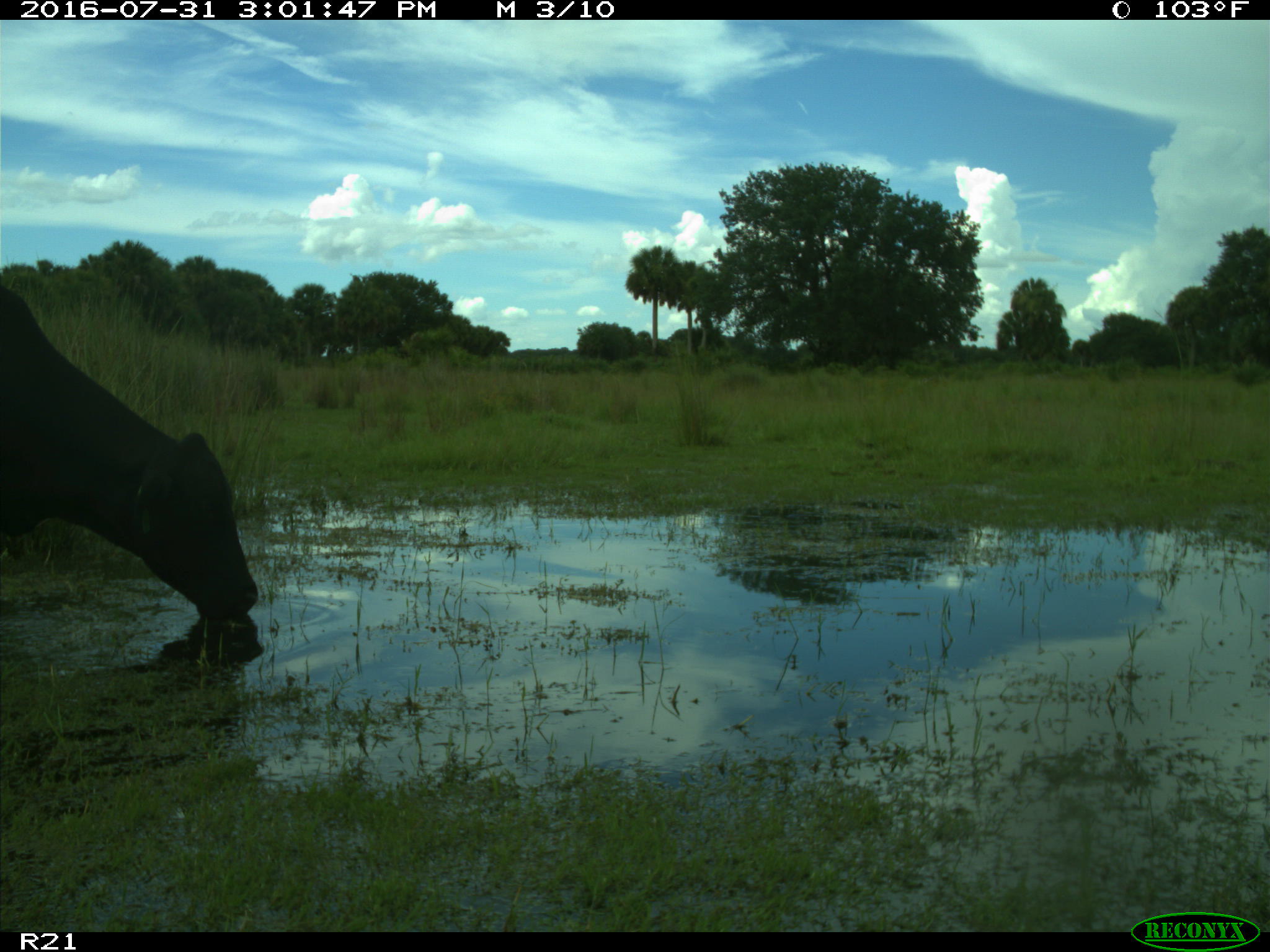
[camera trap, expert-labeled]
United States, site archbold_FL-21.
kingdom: Animalia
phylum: Chordata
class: Mammalia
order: Artiodactyla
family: Bovidae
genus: Bos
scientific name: Bos taurus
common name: domestic cow